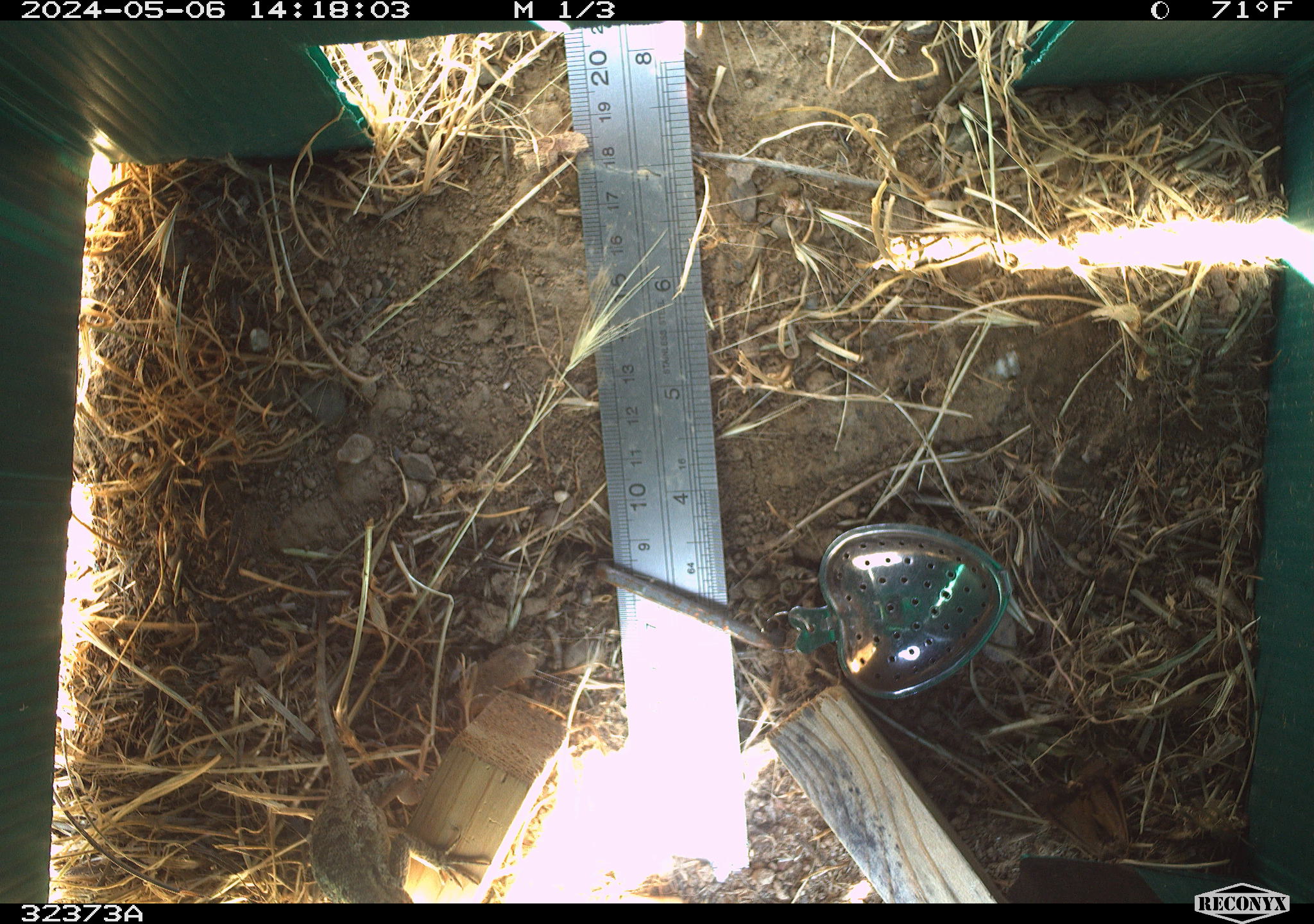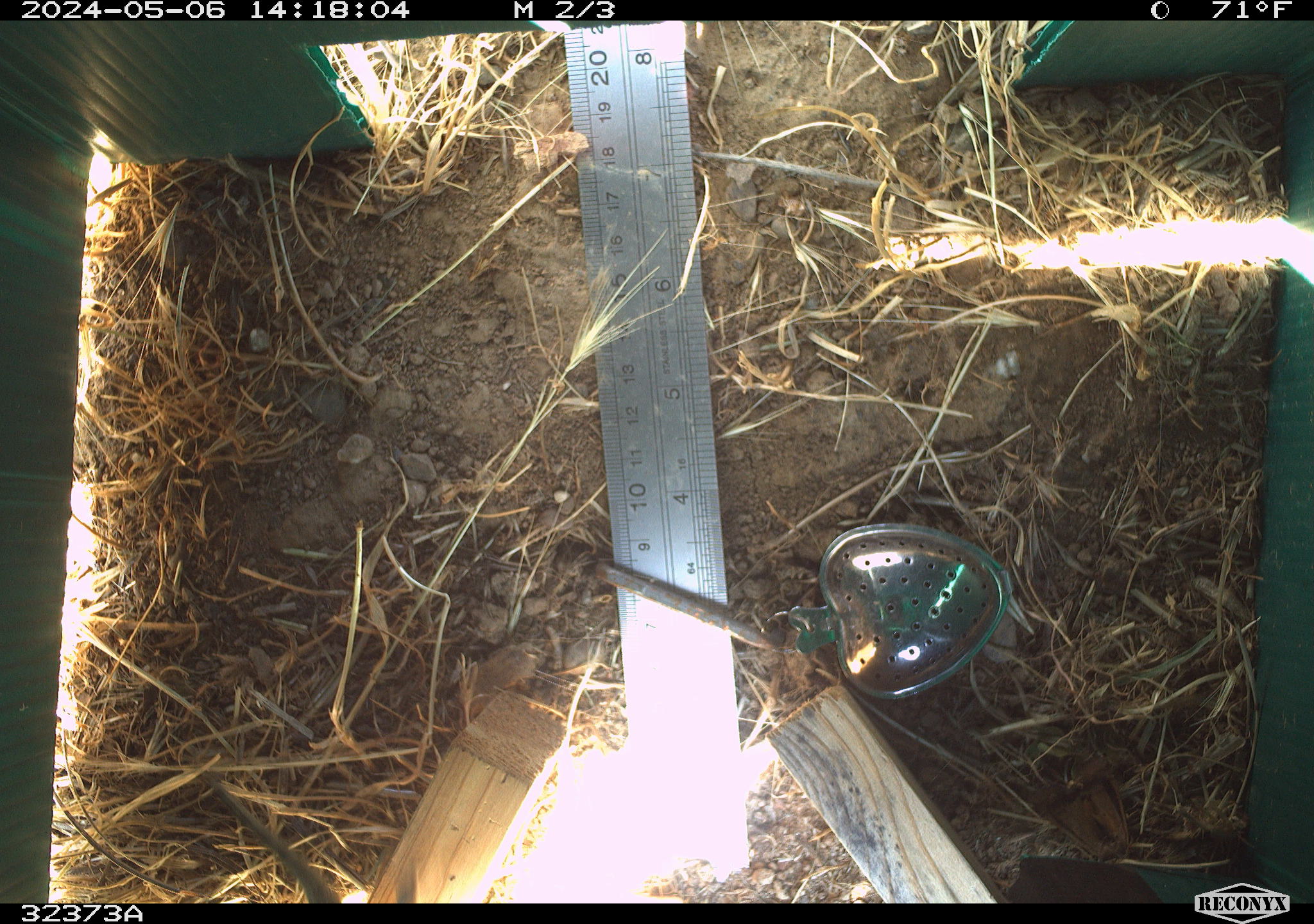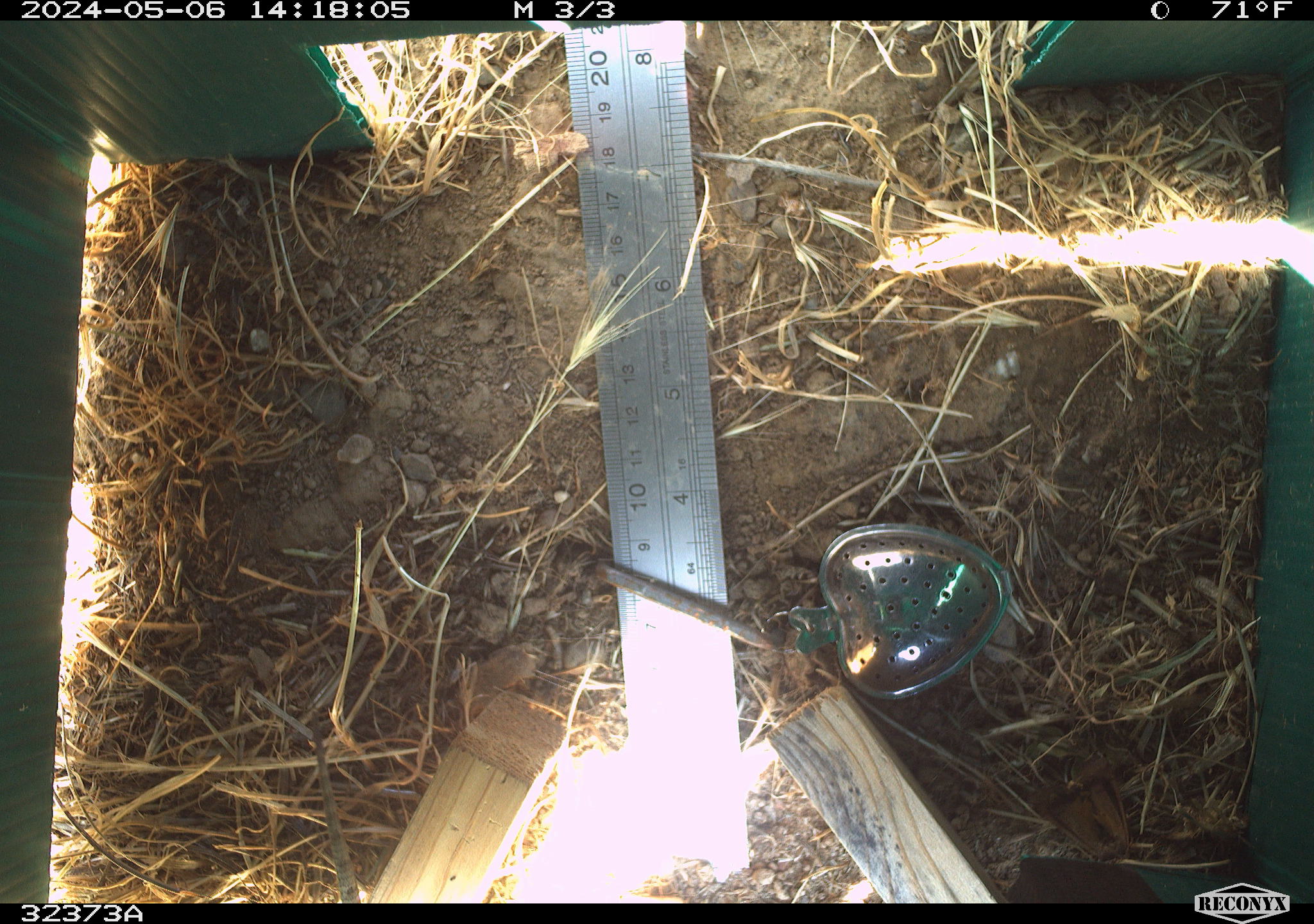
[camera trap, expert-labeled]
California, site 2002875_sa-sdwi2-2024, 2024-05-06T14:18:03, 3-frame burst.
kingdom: Animalia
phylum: Chordata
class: Reptilia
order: Squamata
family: Phrynosomatidae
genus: Sceloporus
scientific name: Sceloporus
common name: spiny lizards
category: sceloporus species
Sceloporus species (spiny lizards) (Sceloporus).